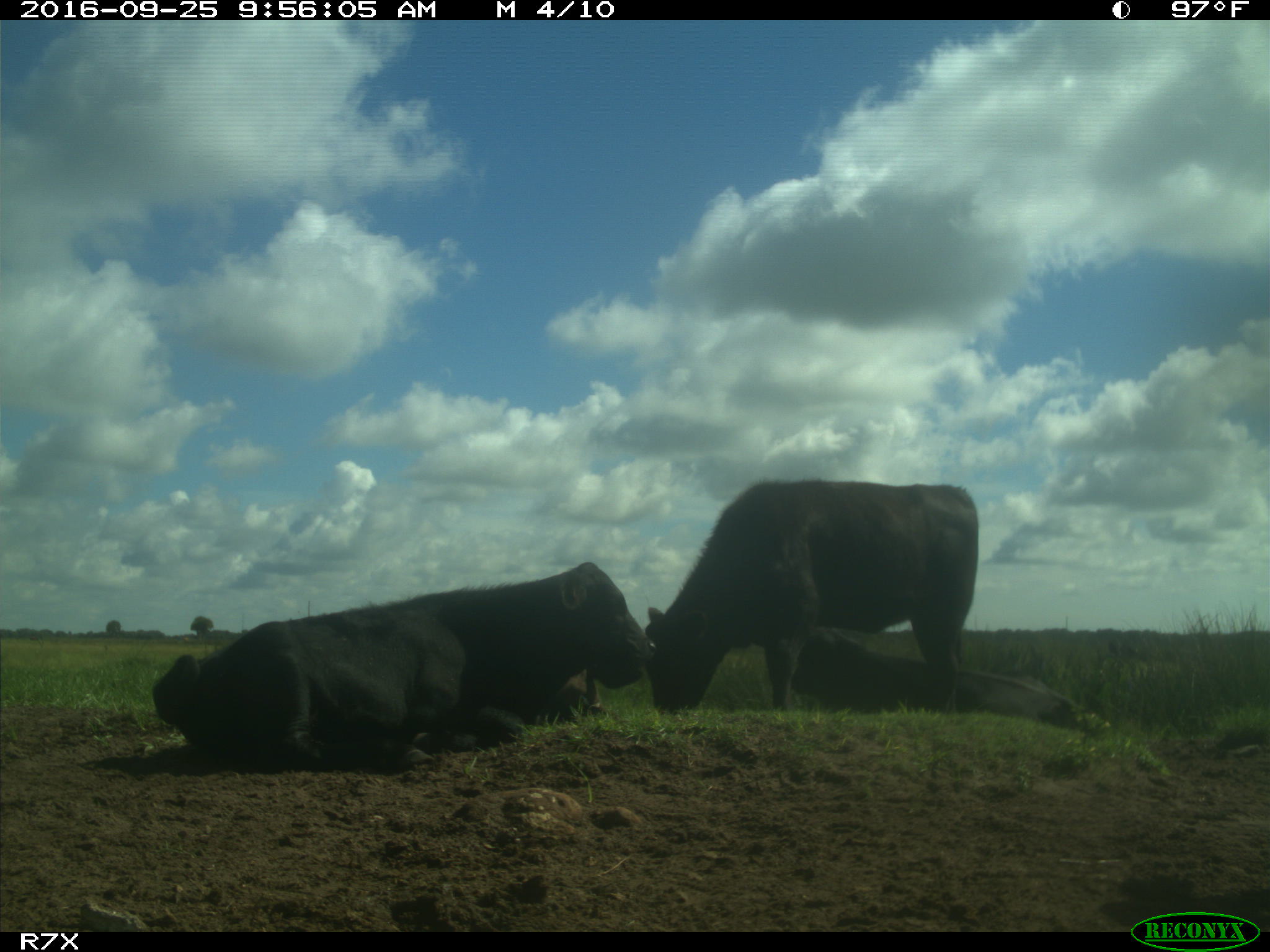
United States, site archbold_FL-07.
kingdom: Animalia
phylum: Chordata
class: Mammalia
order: Artiodactyla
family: Bovidae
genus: Bos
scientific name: Bos taurus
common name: domestic cow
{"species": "Bos taurus (domestic cow)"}